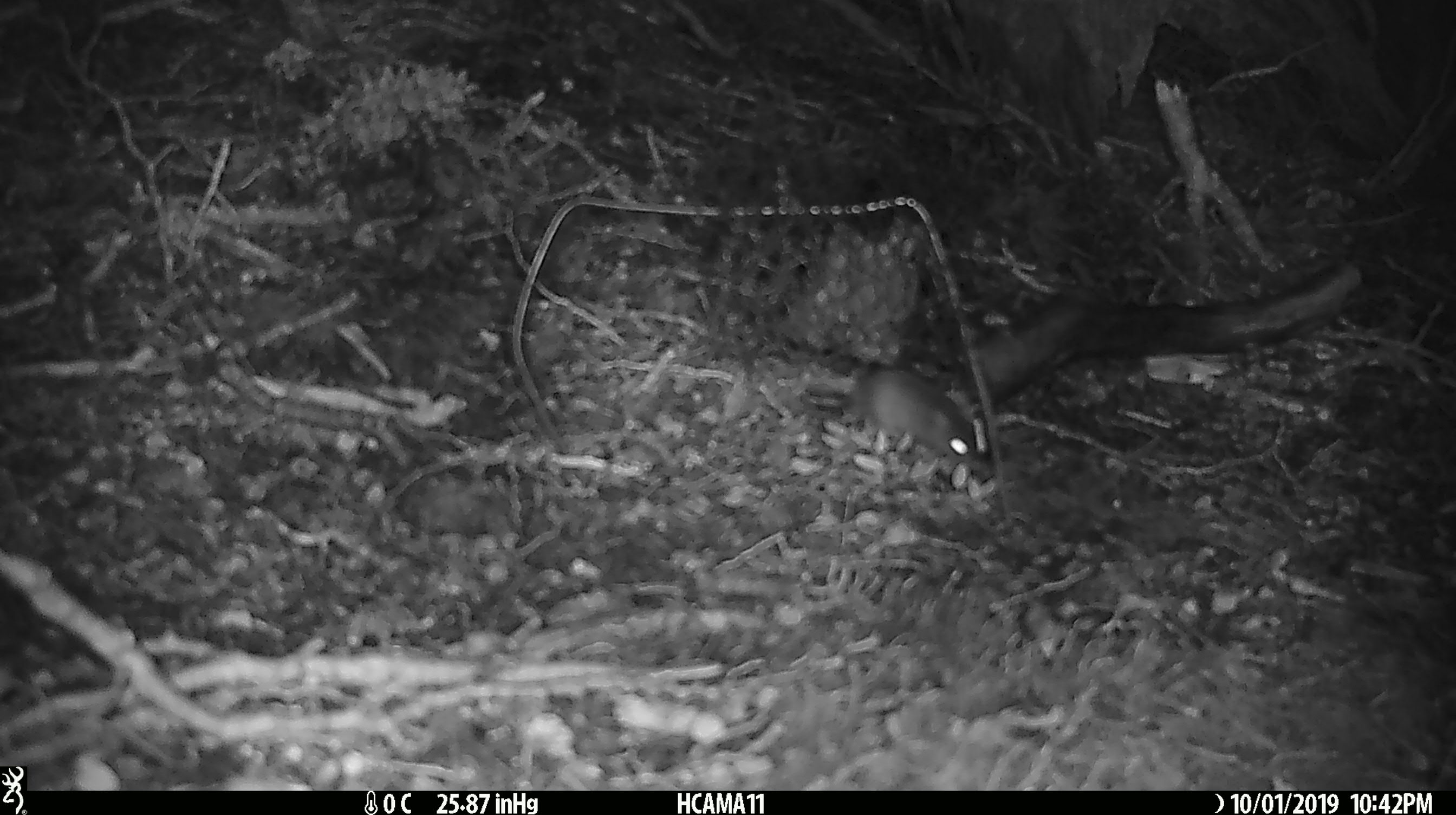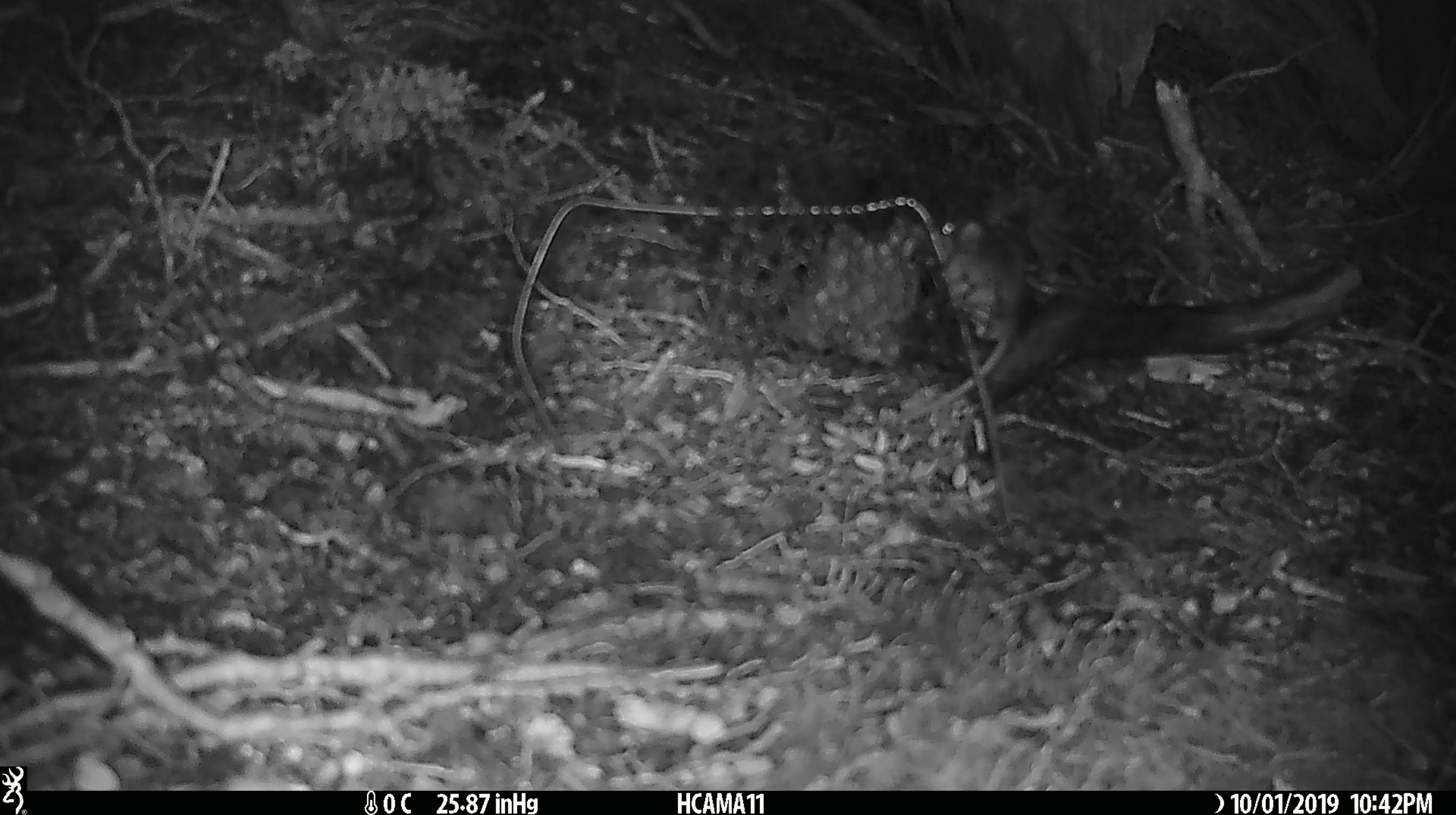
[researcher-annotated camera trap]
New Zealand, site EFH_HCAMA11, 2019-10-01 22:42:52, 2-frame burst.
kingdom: Animalia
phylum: Chordata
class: Mammalia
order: Rodentia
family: Muridae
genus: Mus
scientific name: Mus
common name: mouse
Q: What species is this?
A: Mouse (Mus).